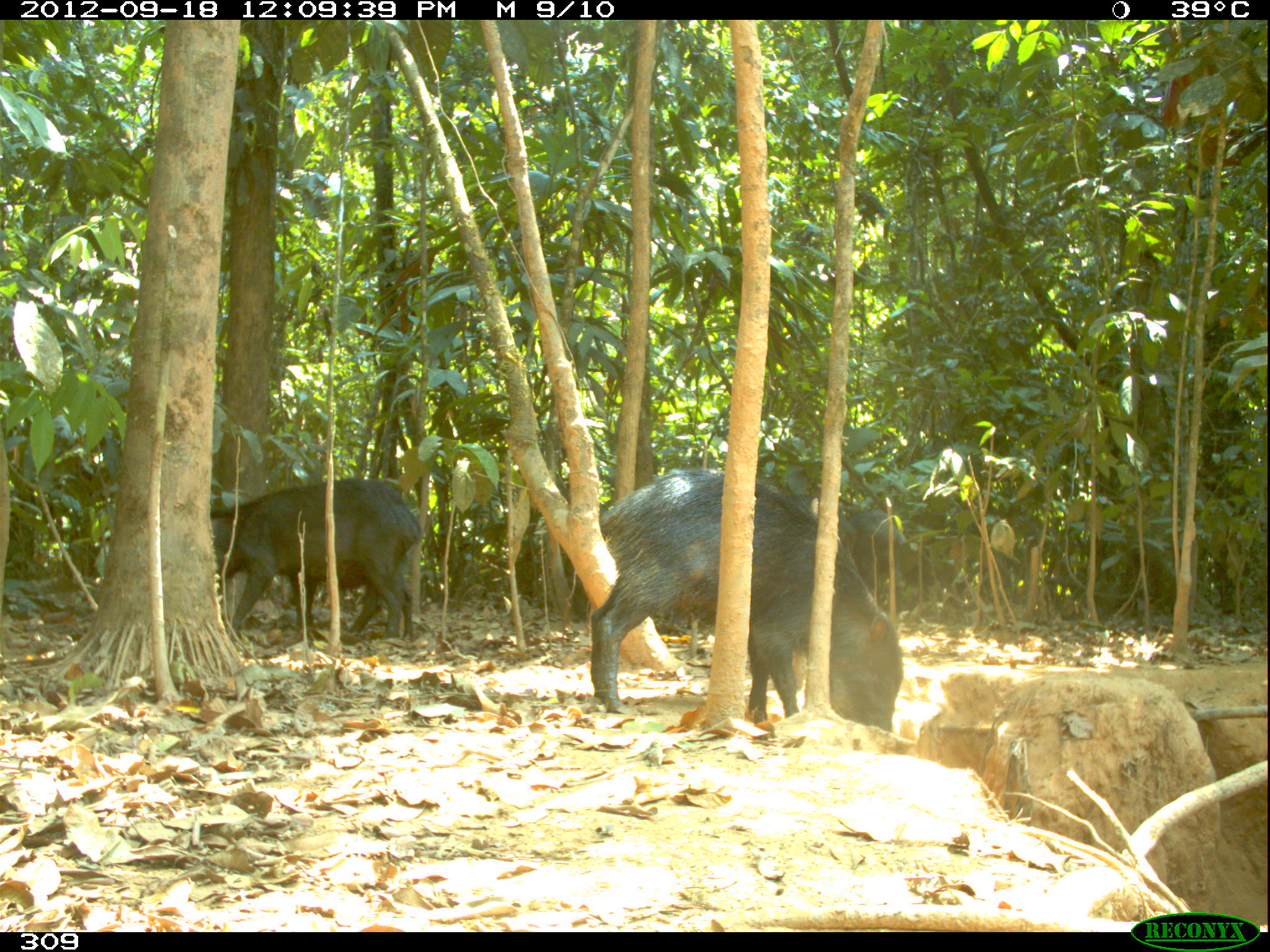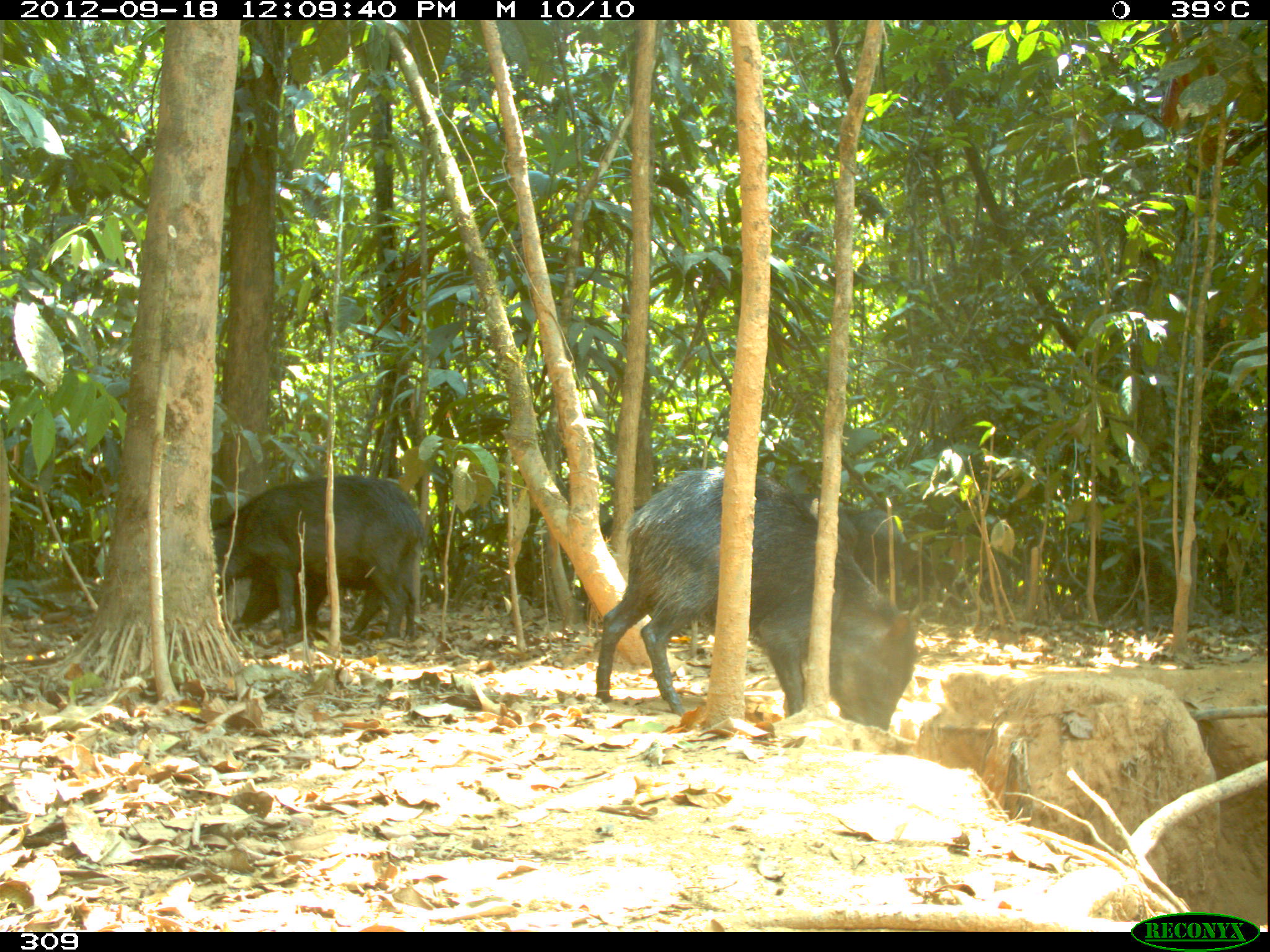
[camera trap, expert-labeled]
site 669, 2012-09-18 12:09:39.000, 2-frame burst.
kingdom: Animalia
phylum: Chordata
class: Mammalia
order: Artiodactyla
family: Tayassuidae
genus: Tayassu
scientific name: Tayassu pecari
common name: white-lipped peccary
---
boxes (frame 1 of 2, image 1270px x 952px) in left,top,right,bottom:
tayassu pecari: 588,465,905,731; 209,476,423,639; 848,508,904,588; 785,494,856,556